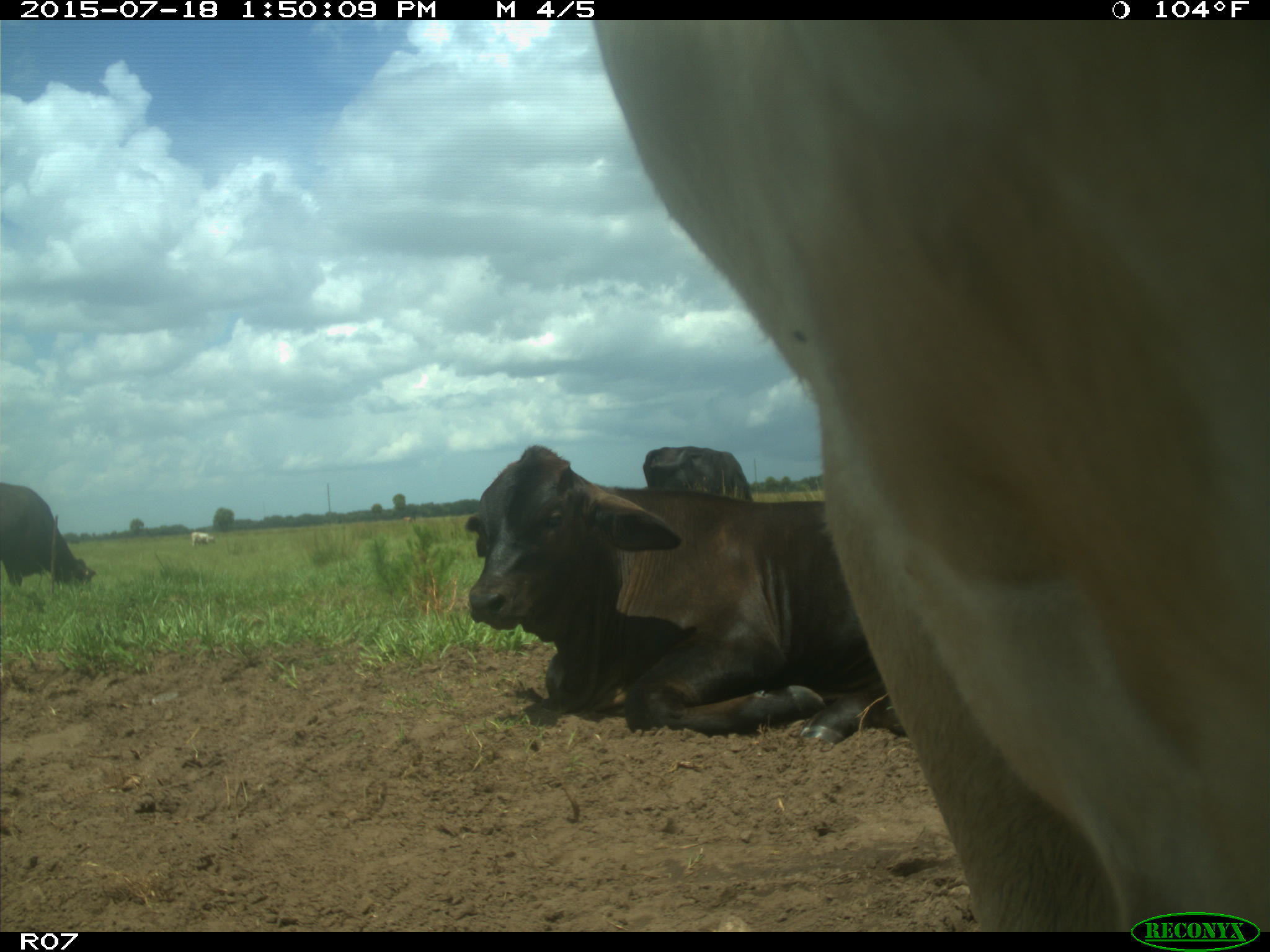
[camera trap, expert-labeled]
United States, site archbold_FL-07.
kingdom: Animalia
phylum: Chordata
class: Mammalia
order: Artiodactyla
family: Bovidae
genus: Bos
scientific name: Bos taurus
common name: domestic cow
Bos taurus (domestic cow).